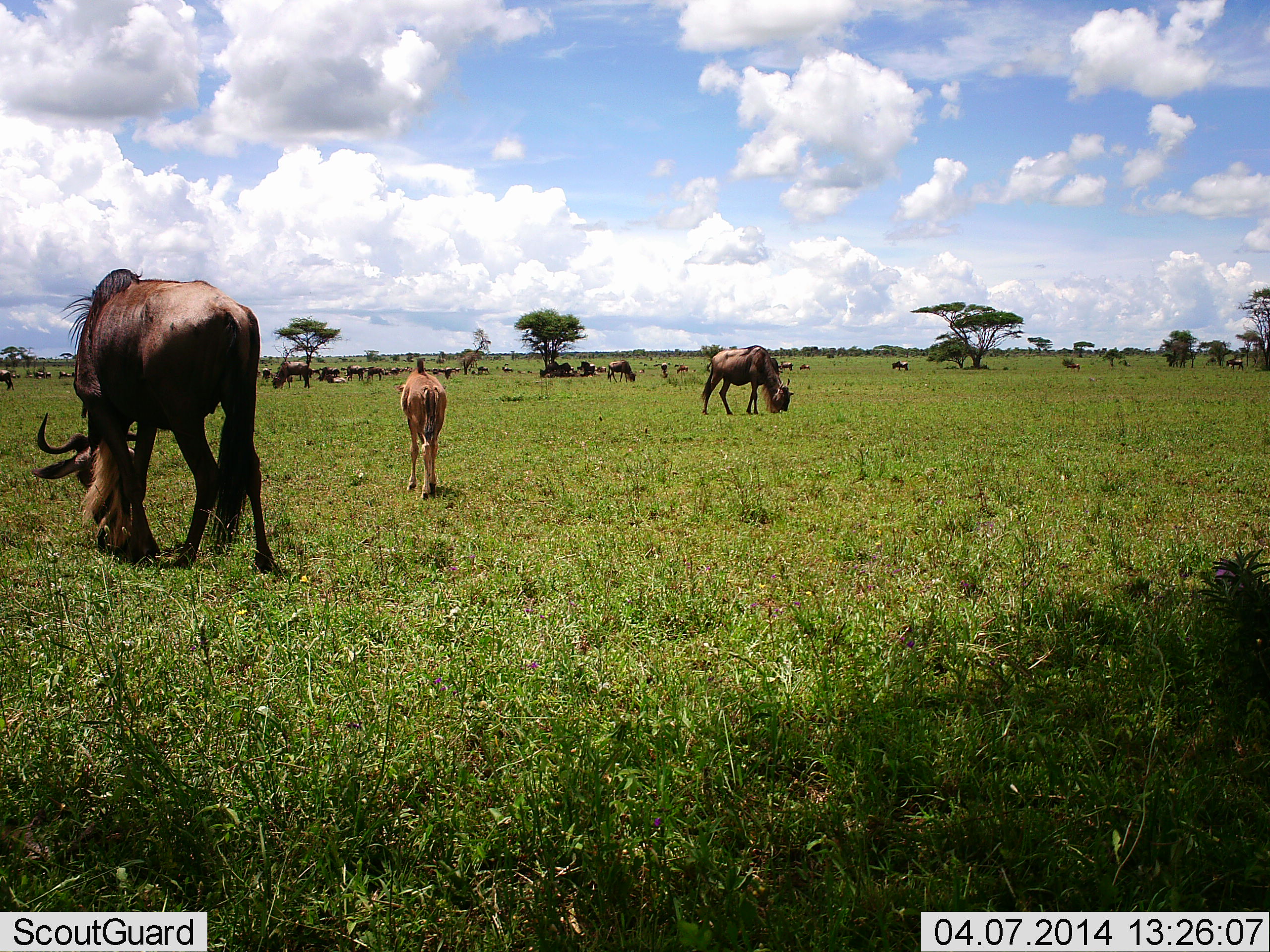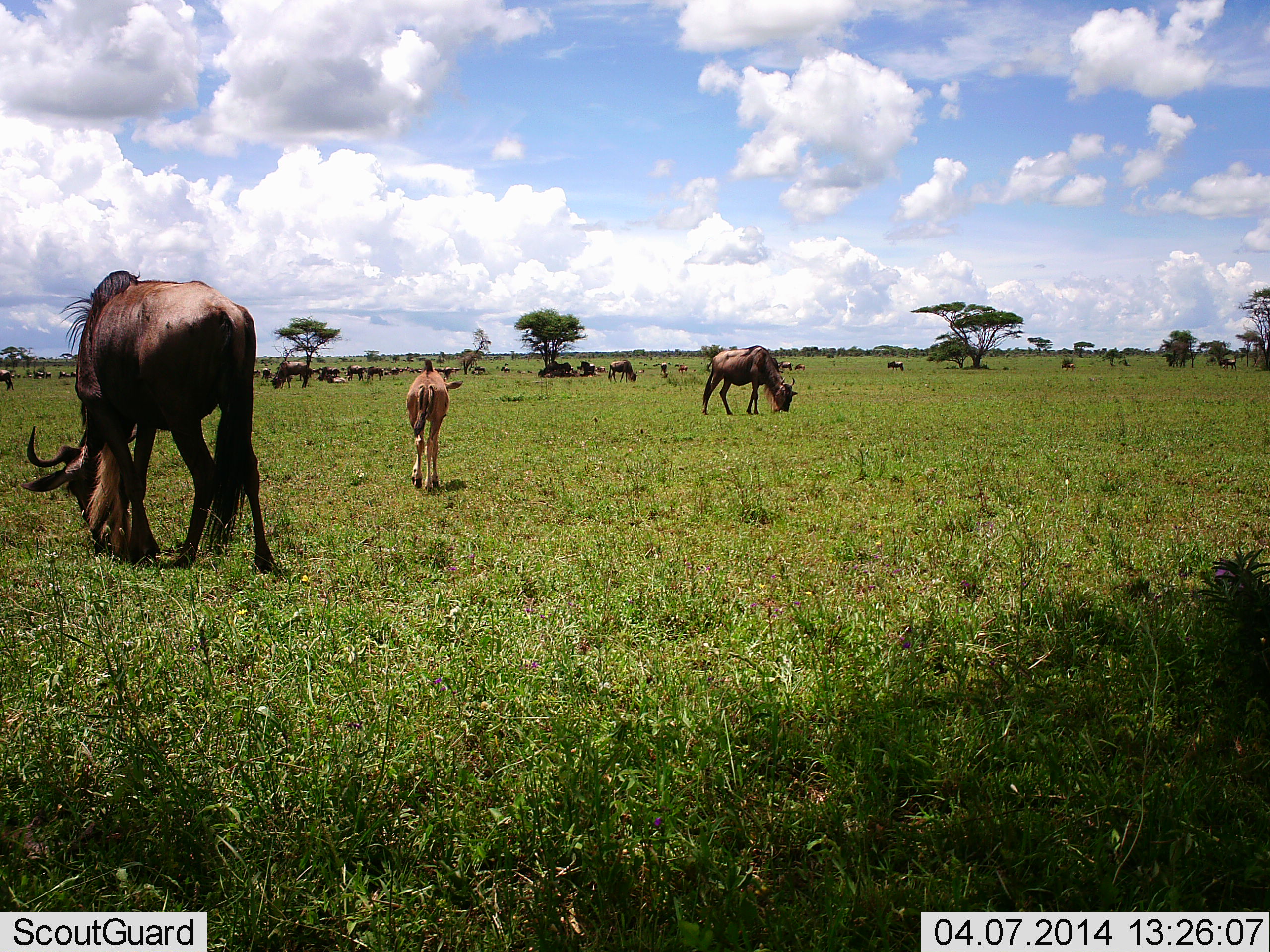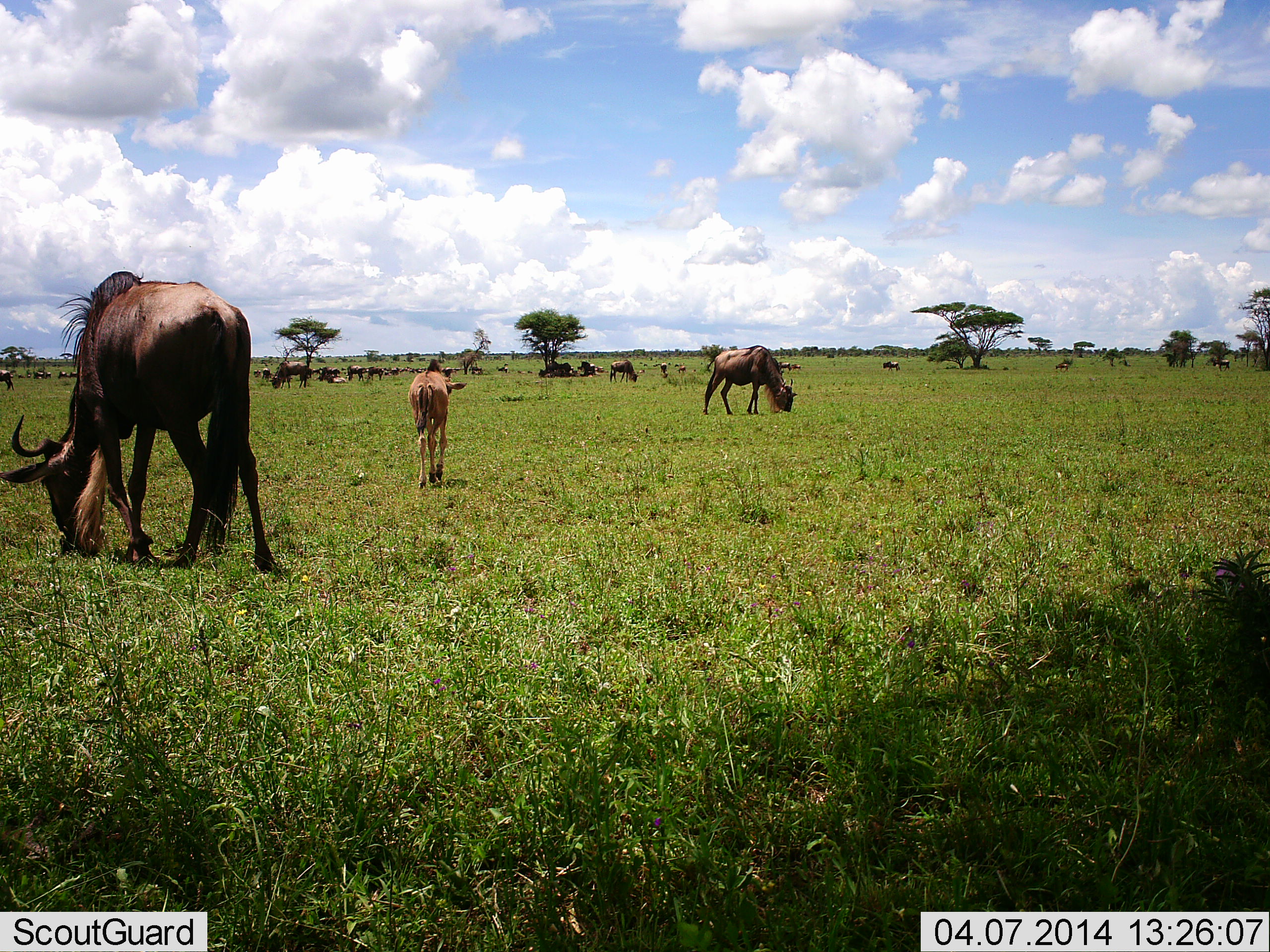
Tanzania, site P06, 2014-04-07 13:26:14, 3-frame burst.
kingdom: Animalia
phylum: Chordata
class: Mammalia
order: Artiodactyla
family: Bovidae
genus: Connochaetes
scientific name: Connochaetes taurinus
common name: blue wildebeest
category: wildebeest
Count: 11-50.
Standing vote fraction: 70%.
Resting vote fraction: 10%.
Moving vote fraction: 40%.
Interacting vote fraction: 0%.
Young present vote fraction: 90%.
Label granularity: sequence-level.